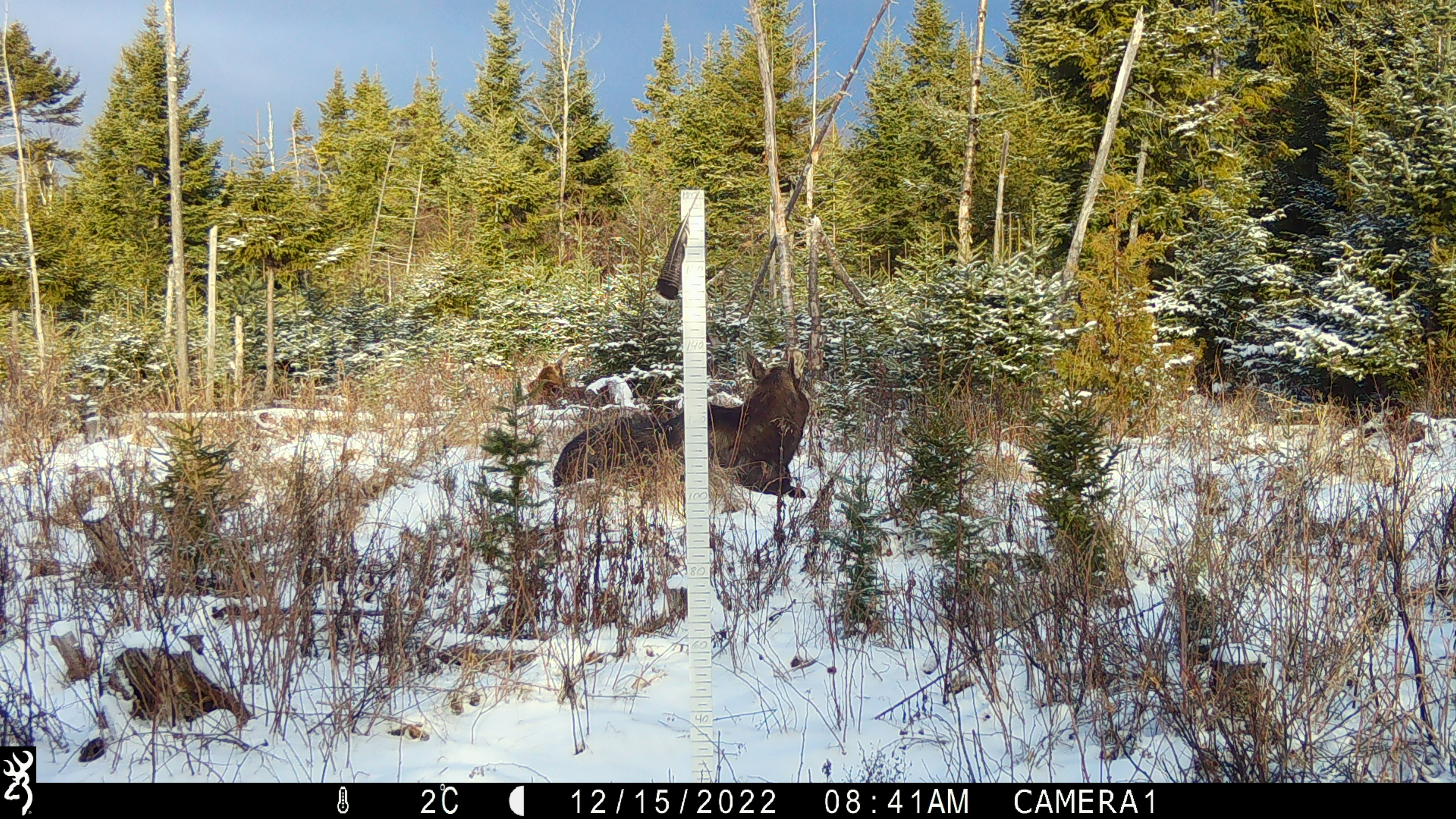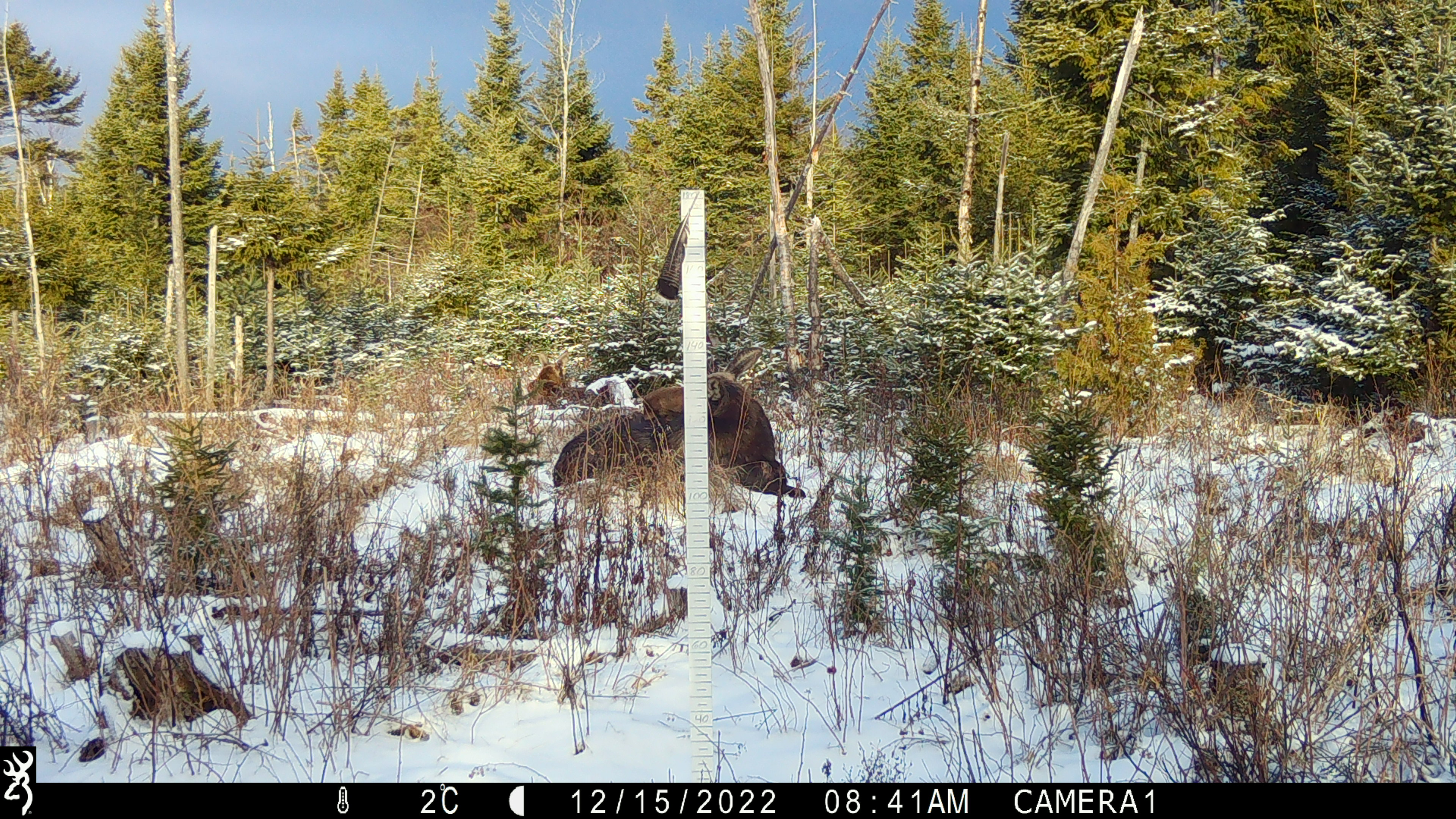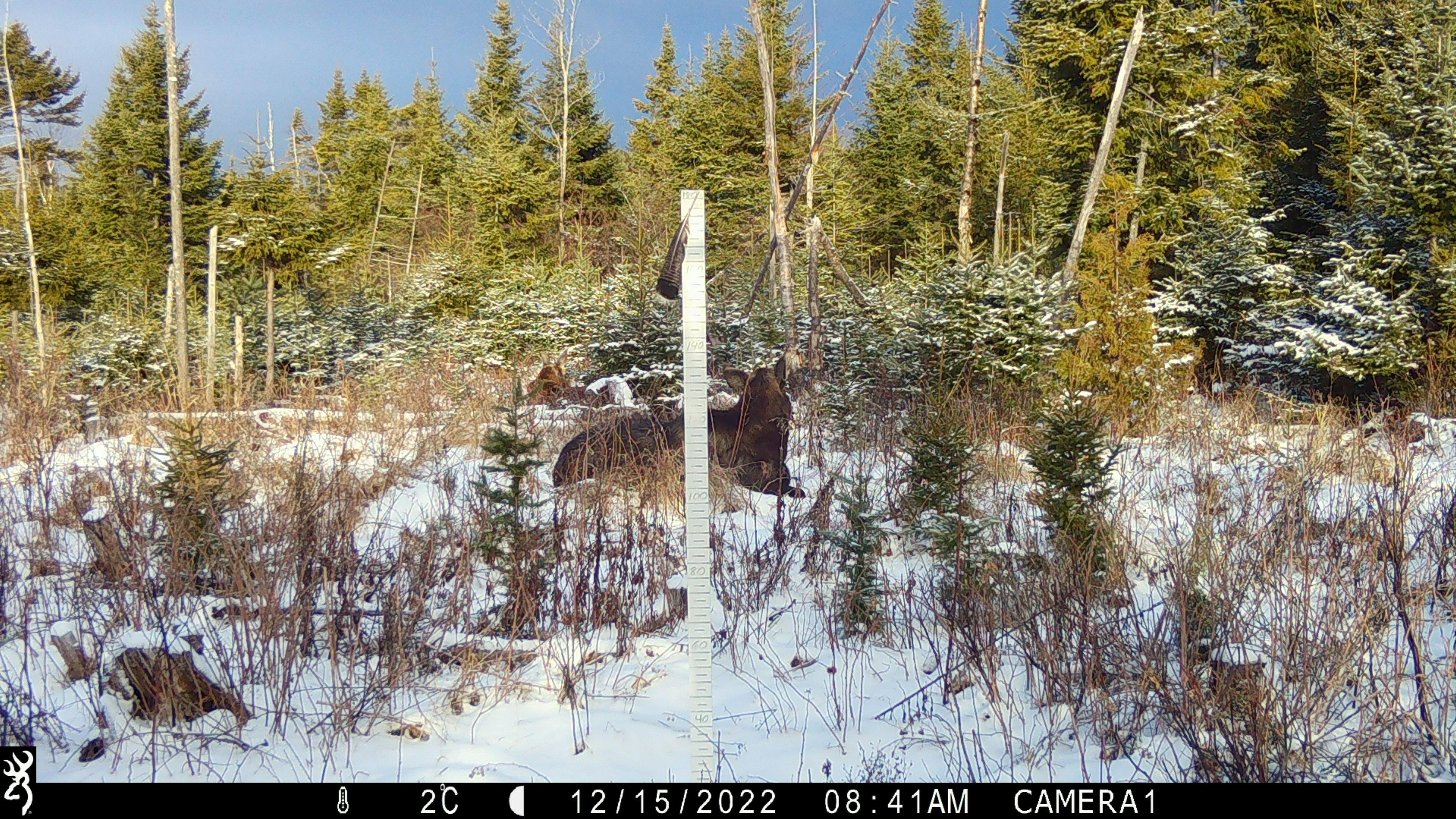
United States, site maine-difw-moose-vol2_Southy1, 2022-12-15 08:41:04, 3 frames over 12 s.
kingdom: Animalia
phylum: Chordata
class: Mammalia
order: Artiodactyla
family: Cervidae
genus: Alces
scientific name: Alces alces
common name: moose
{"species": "moose (Alces alces)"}